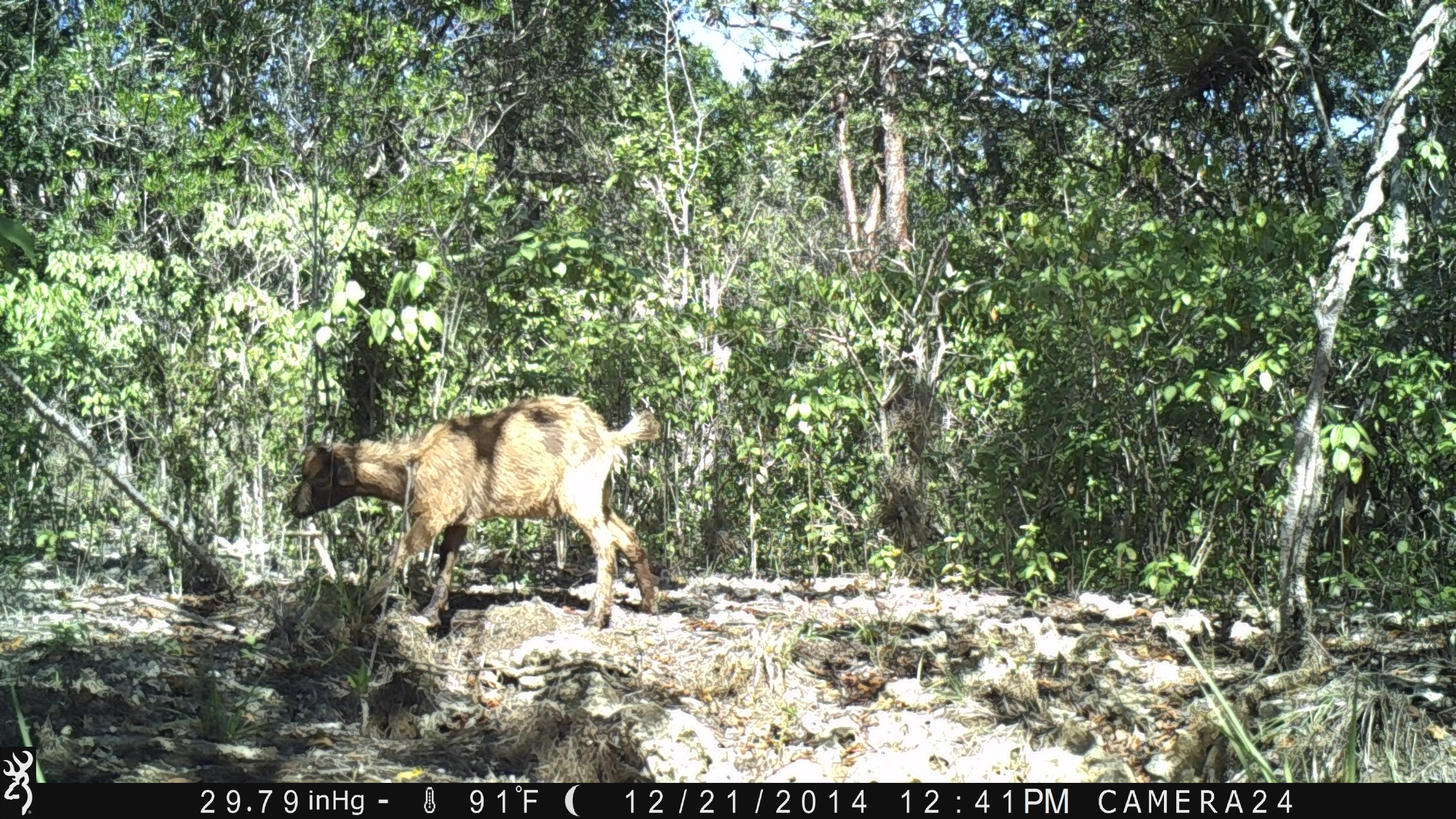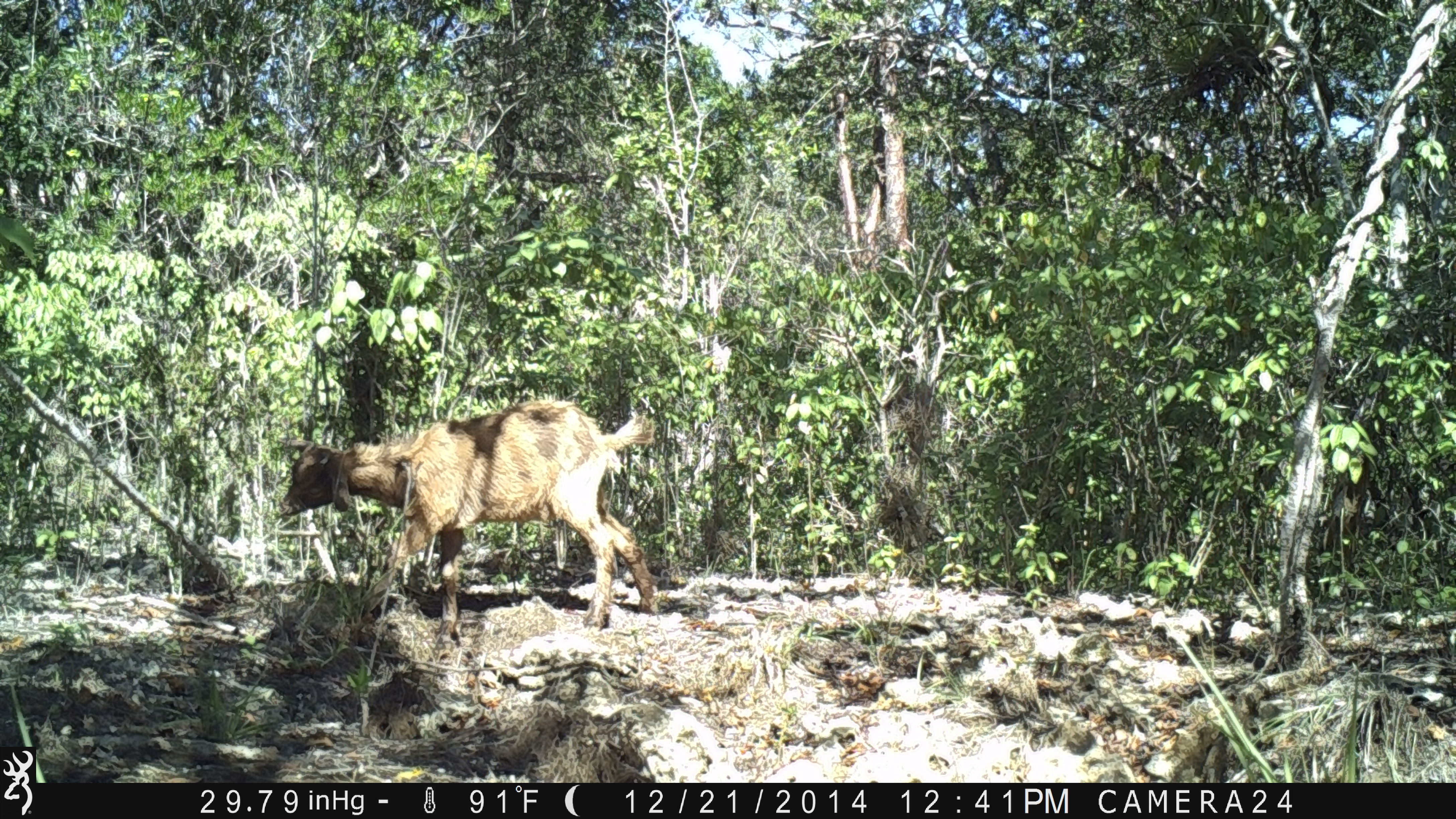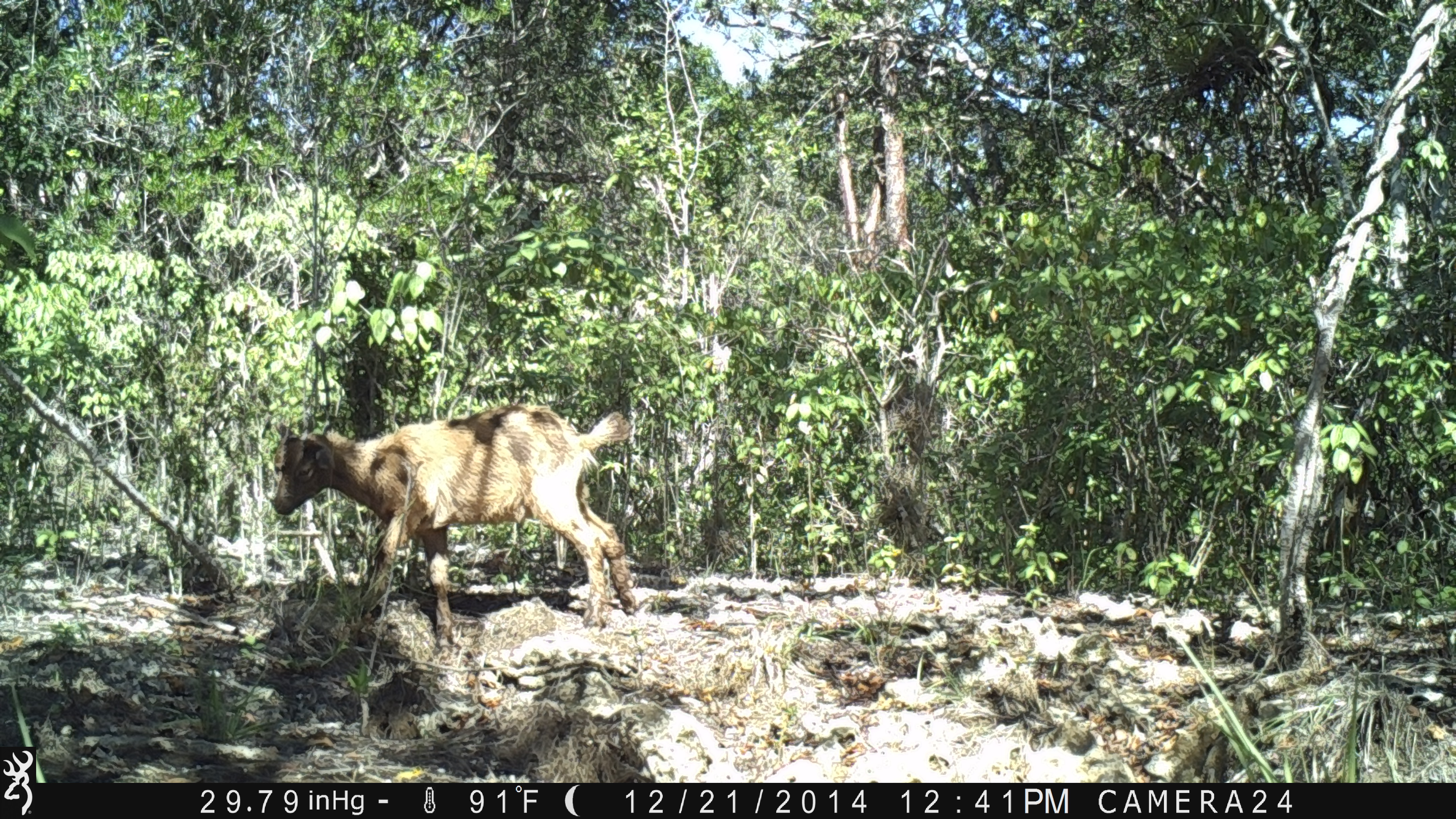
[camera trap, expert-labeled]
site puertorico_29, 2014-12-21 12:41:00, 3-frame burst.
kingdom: Animalia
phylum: Chordata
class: Mammalia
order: Artiodactyla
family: Bovidae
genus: Capra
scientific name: Capra hircus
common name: goat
Goat (Capra hircus).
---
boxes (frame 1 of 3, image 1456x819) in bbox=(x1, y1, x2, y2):
goat: bbox=(282, 394, 664, 638)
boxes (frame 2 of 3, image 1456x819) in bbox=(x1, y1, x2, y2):
goat: bbox=(272, 398, 661, 648)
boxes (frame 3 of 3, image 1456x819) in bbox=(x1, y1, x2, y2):
goat: bbox=(268, 401, 637, 651)